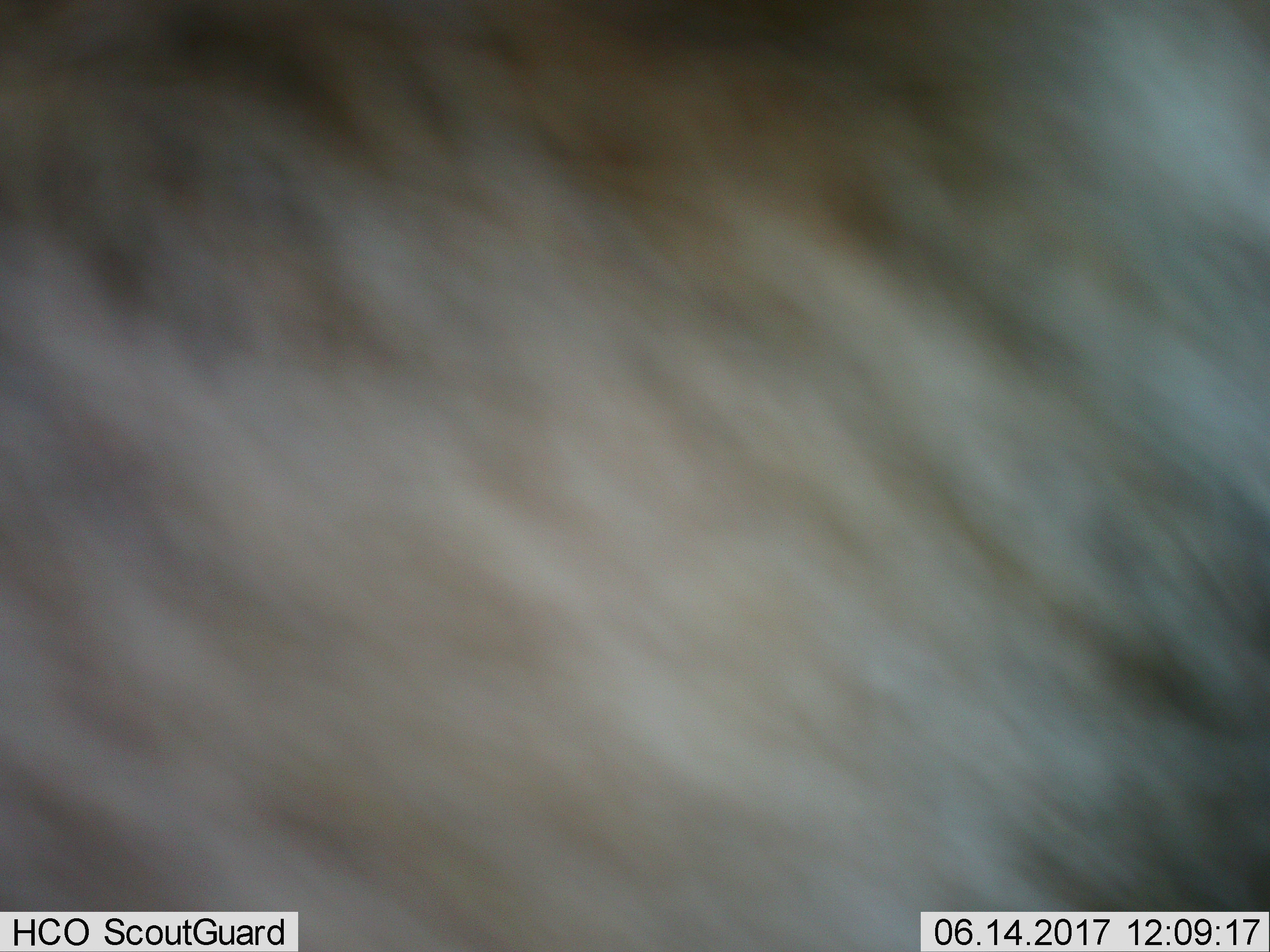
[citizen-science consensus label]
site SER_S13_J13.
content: unidentified animal